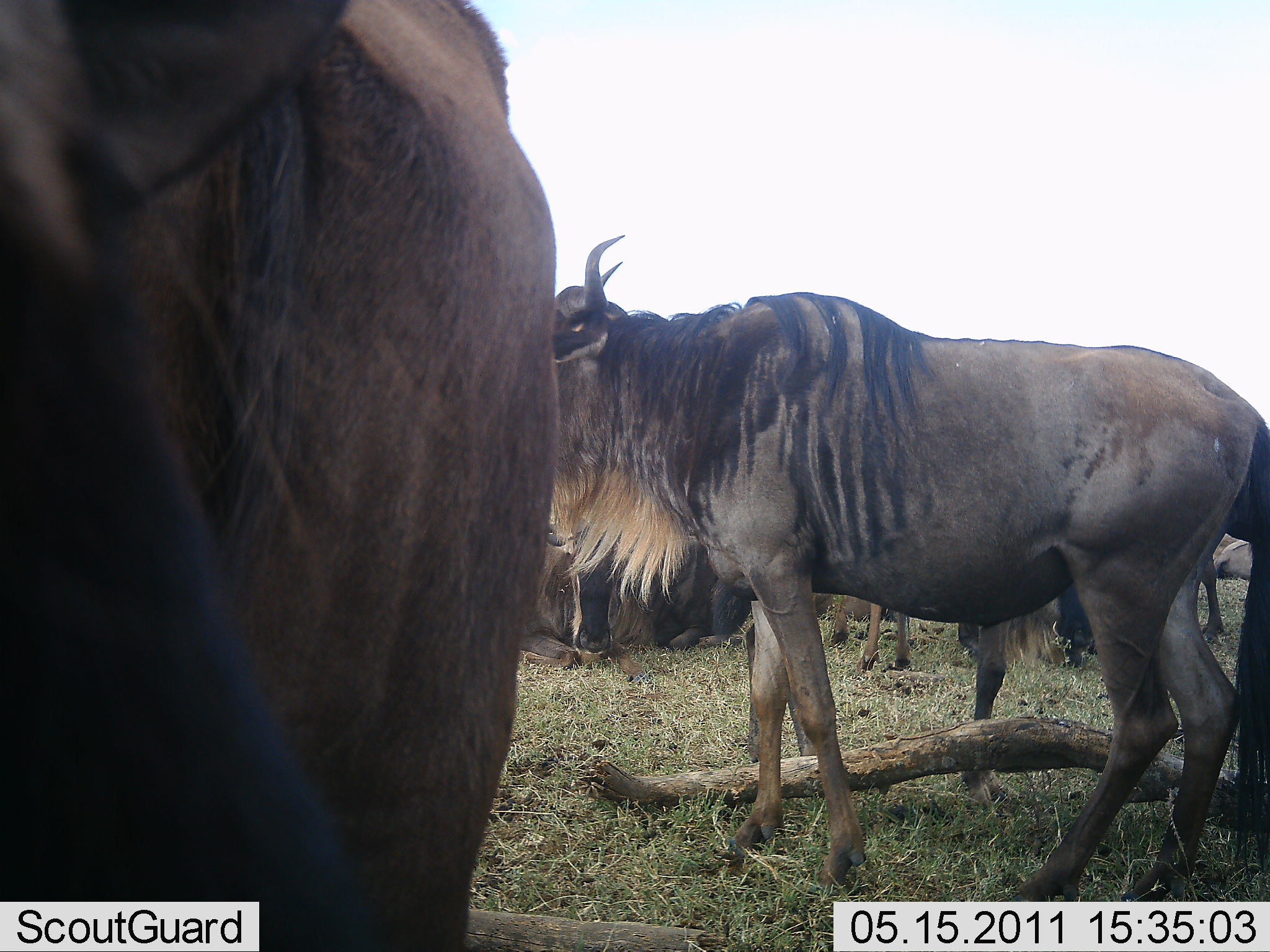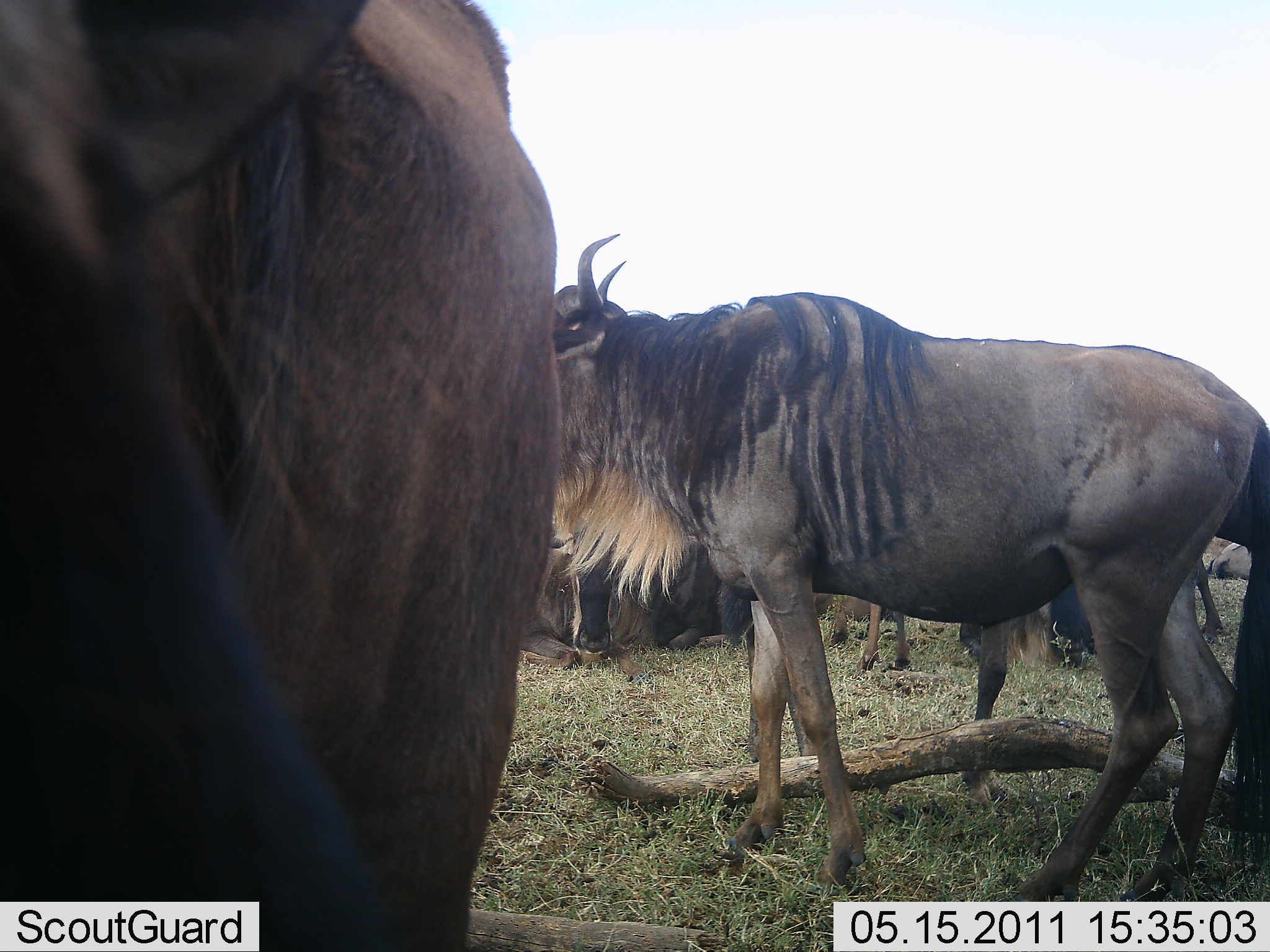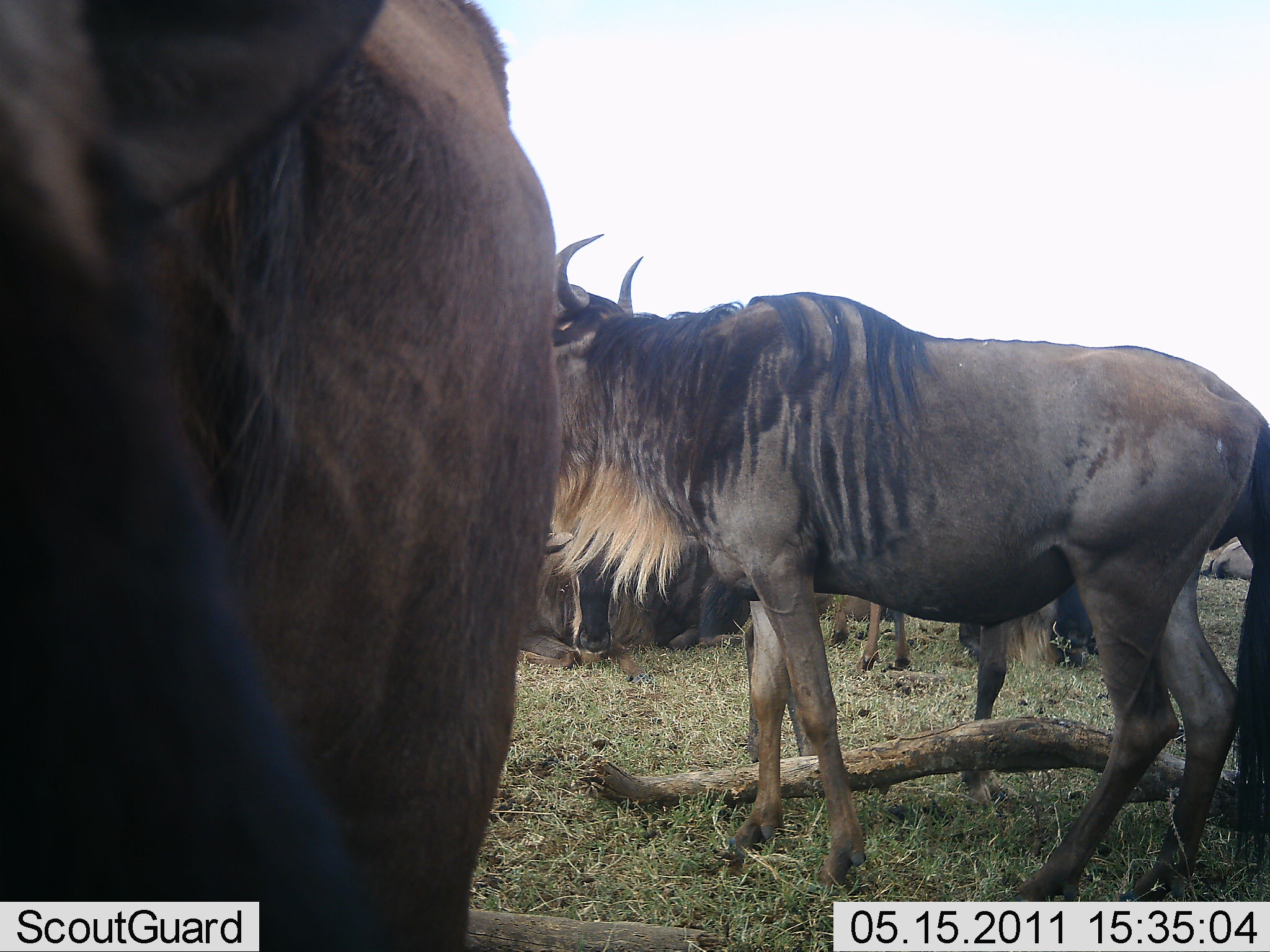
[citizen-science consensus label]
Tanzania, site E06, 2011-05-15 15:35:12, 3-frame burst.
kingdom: Animalia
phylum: Chordata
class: Mammalia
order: Artiodactyla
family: Bovidae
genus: Connochaetes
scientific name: Connochaetes taurinus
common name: blue wildebeest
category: wildebeest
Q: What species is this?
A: Wildebeest (blue wildebeest) (Connochaetes taurinus).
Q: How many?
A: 5.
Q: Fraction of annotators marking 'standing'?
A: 93%.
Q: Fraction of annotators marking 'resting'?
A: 36%.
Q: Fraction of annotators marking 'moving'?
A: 0%.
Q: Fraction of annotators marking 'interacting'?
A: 0%.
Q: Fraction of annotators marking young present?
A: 0%.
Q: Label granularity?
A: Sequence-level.